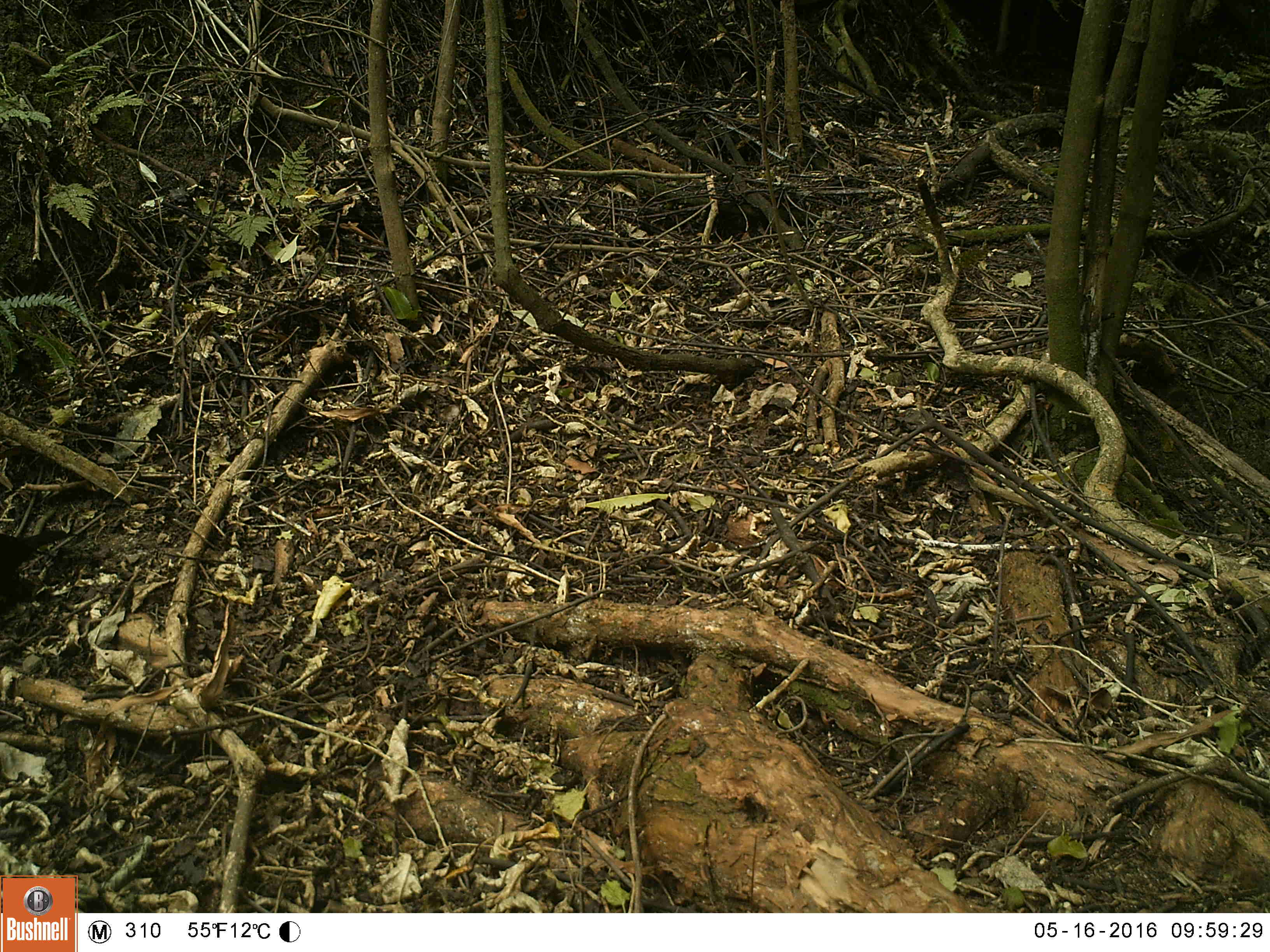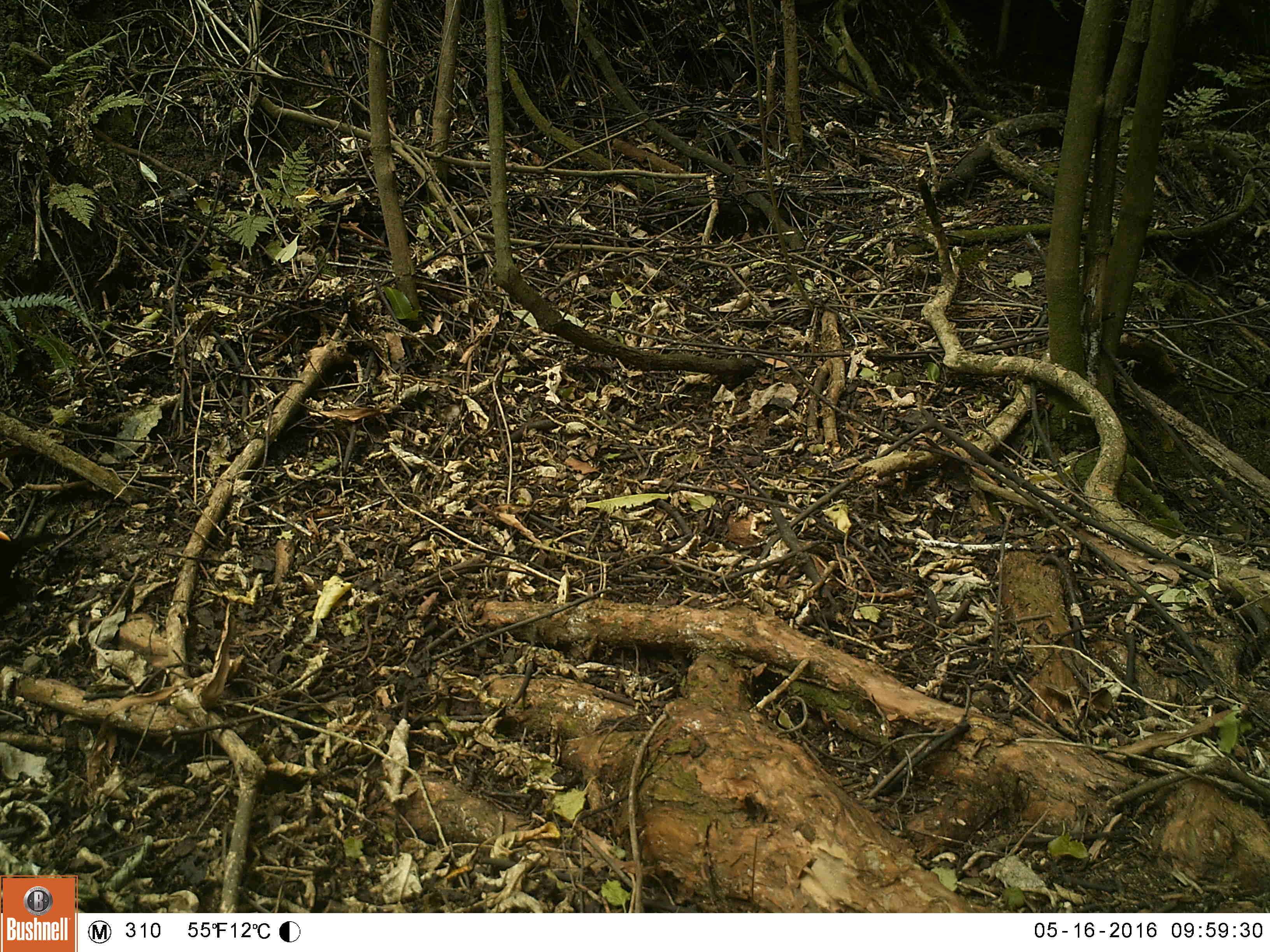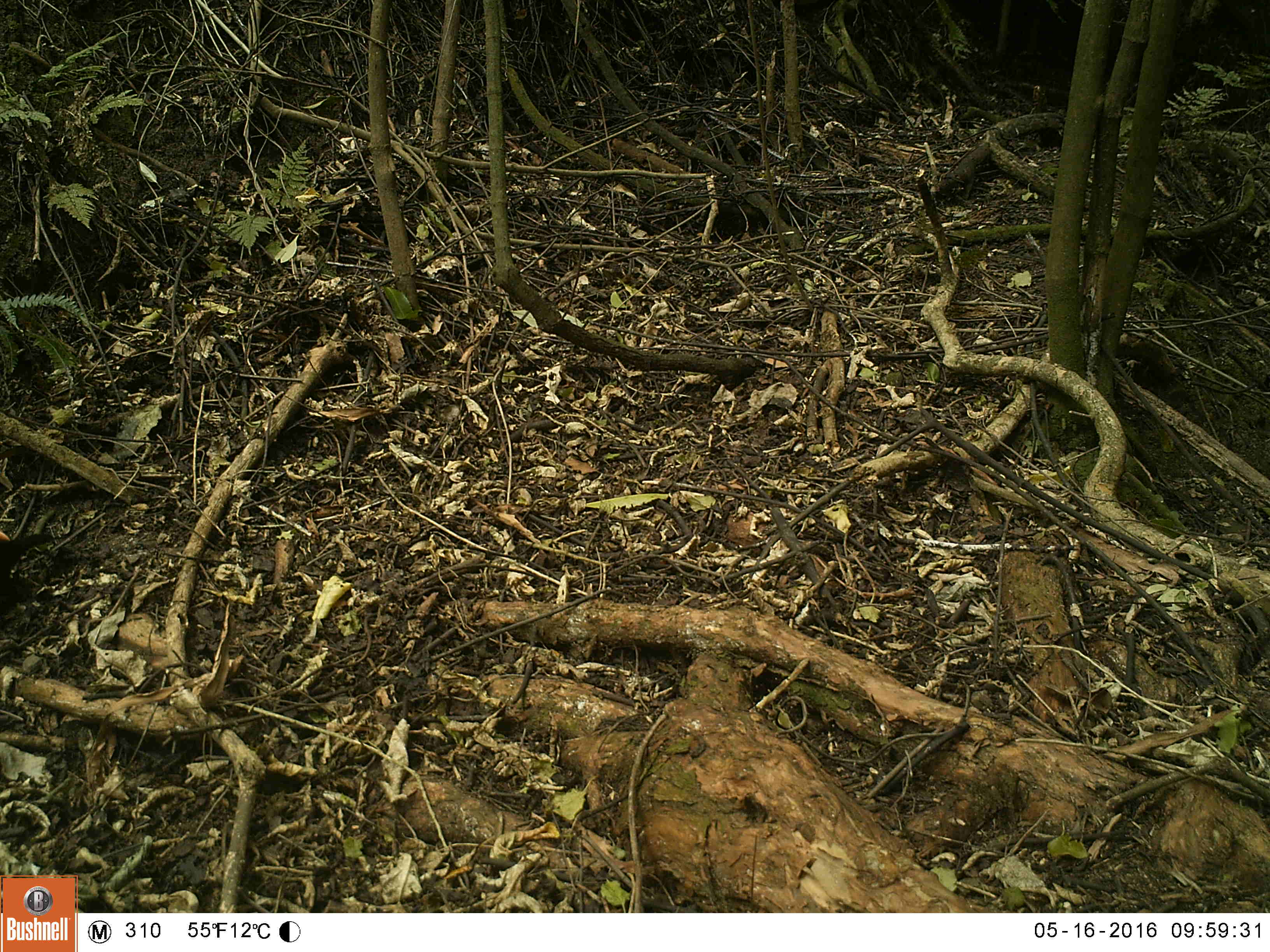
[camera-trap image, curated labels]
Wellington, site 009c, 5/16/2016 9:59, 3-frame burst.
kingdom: Animalia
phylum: Chordata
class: Aves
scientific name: Aves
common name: bird